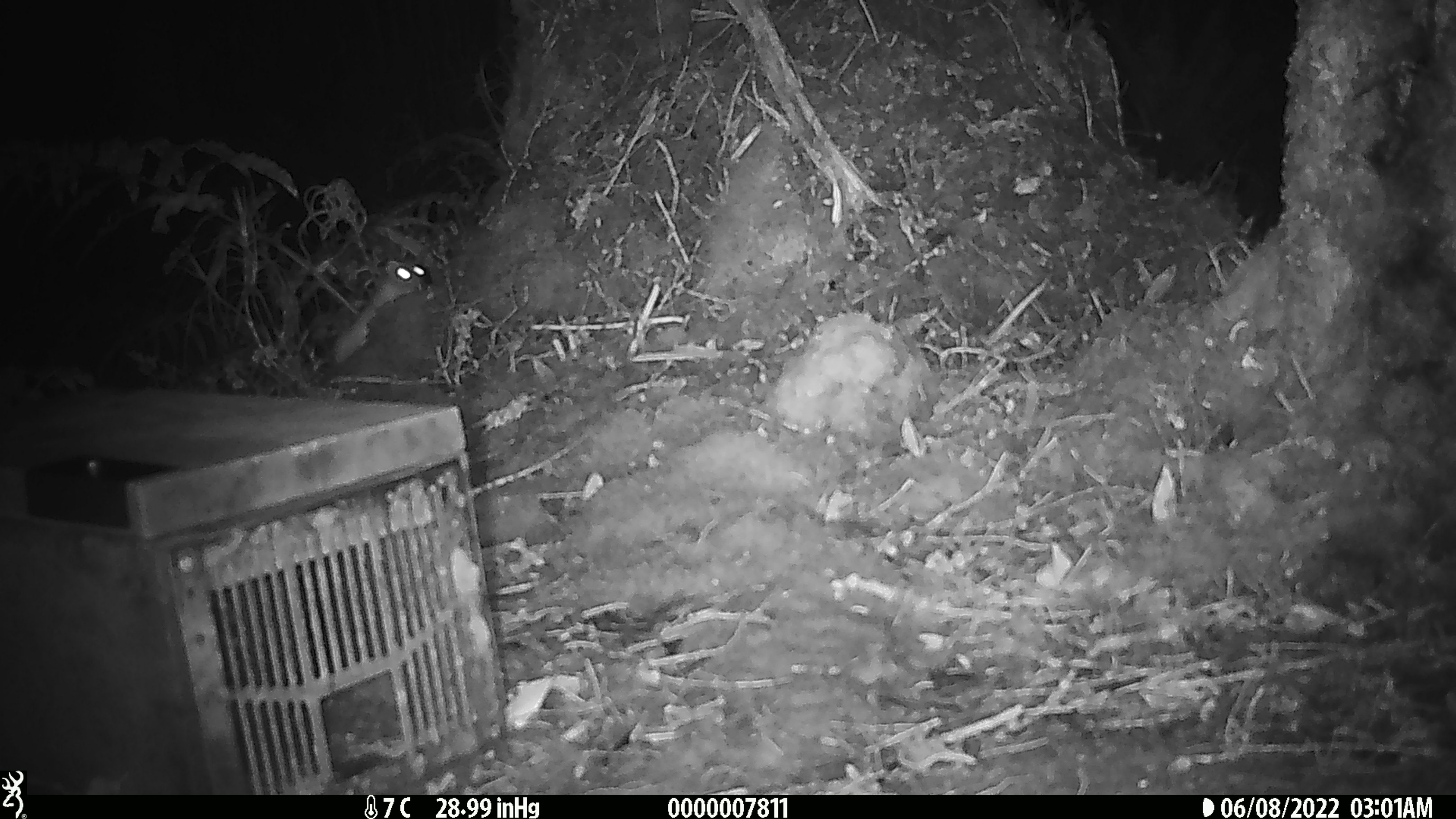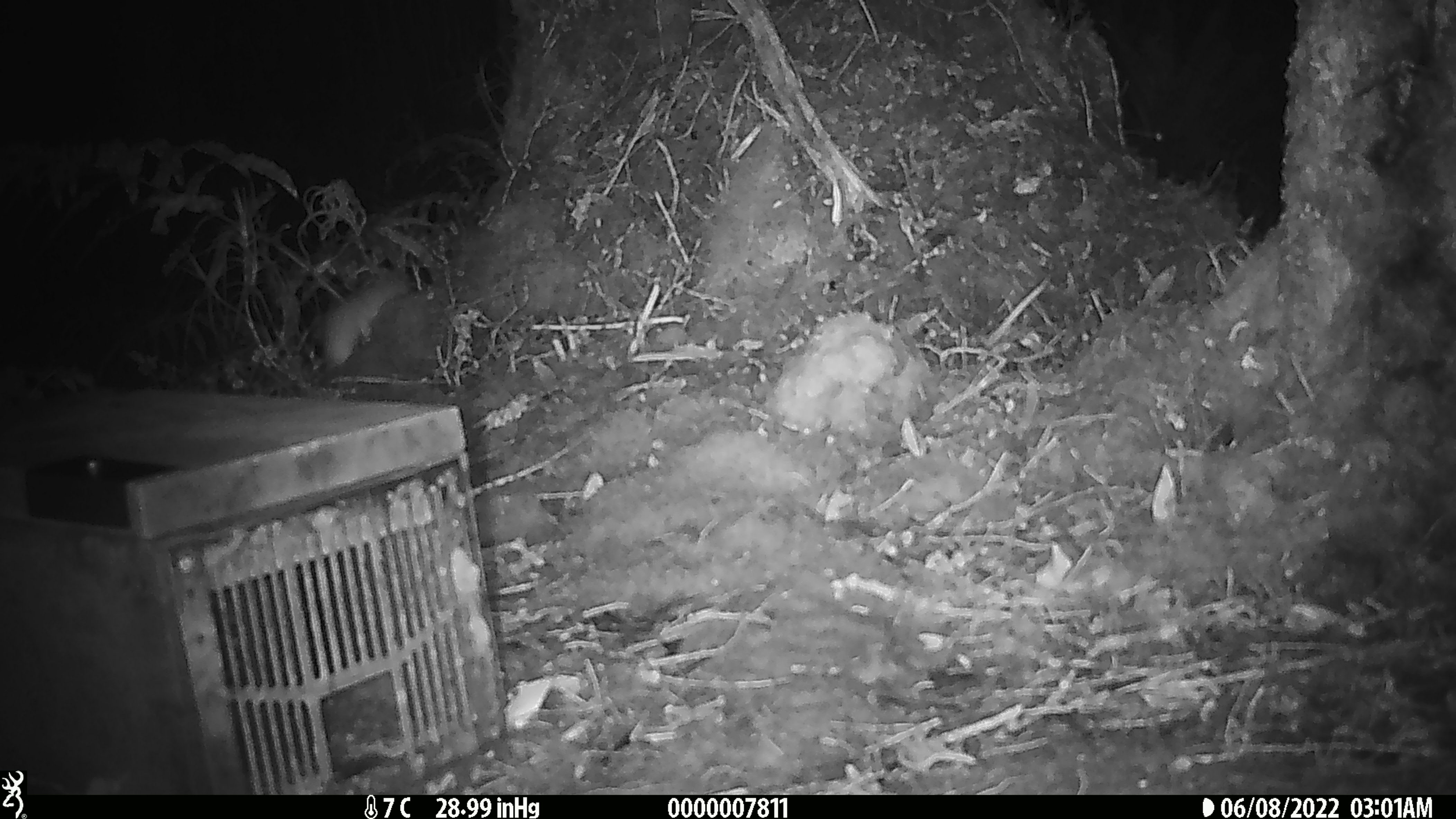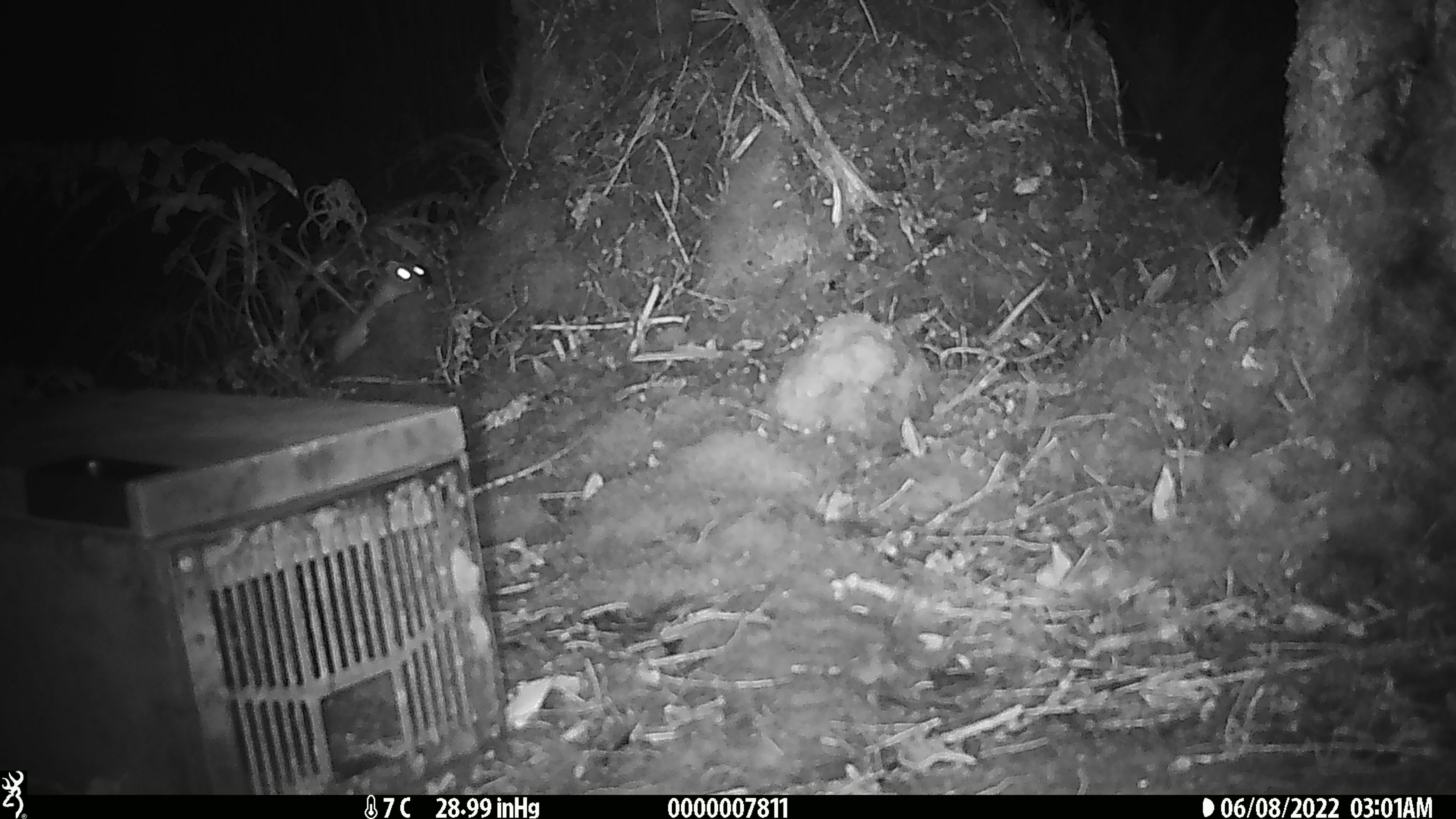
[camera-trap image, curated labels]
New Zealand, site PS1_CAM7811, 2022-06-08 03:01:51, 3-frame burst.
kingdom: Animalia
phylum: Chordata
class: Mammalia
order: Carnivora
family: Mustelidae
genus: Mustela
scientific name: Mustela erminea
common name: stoat